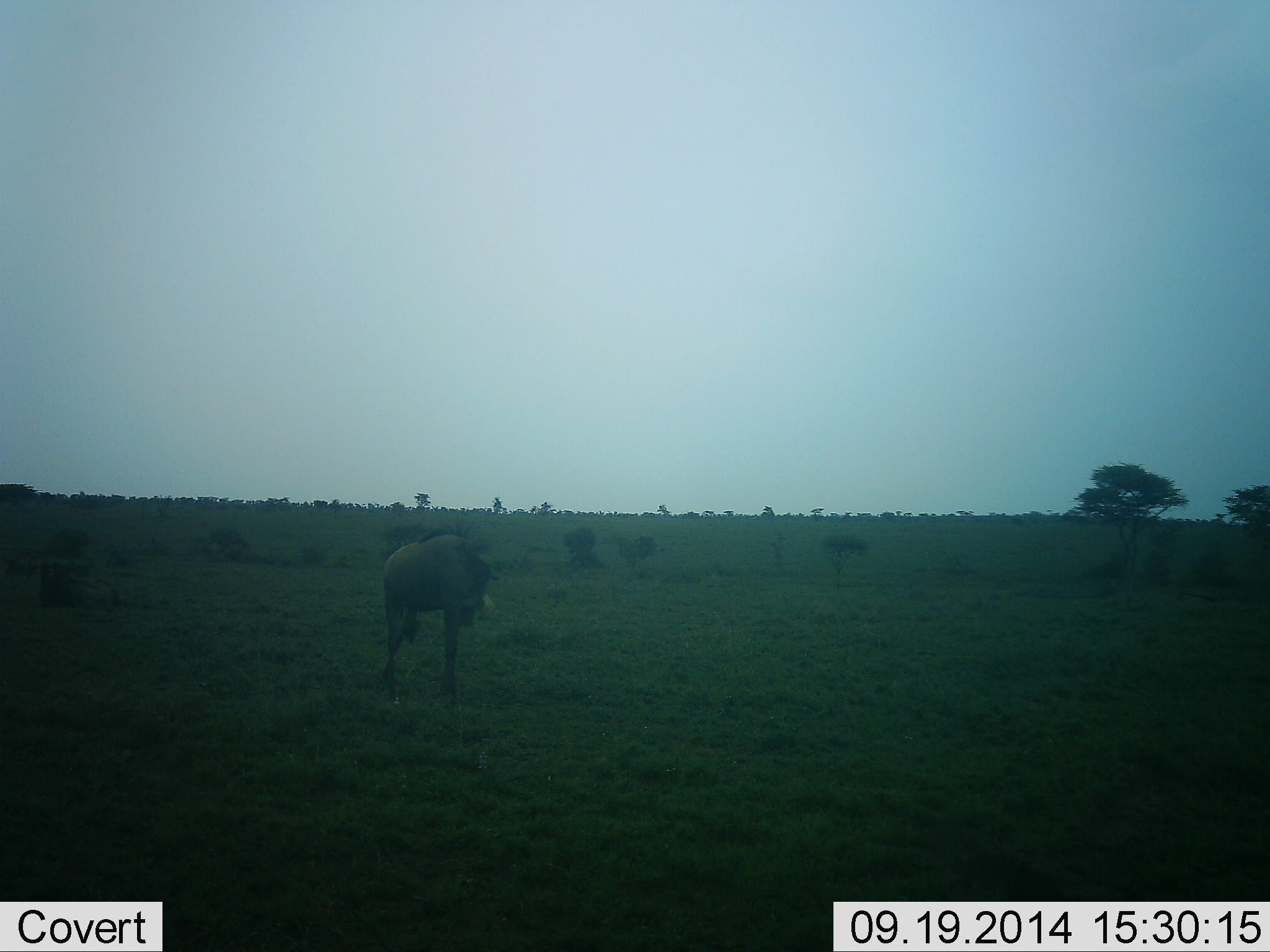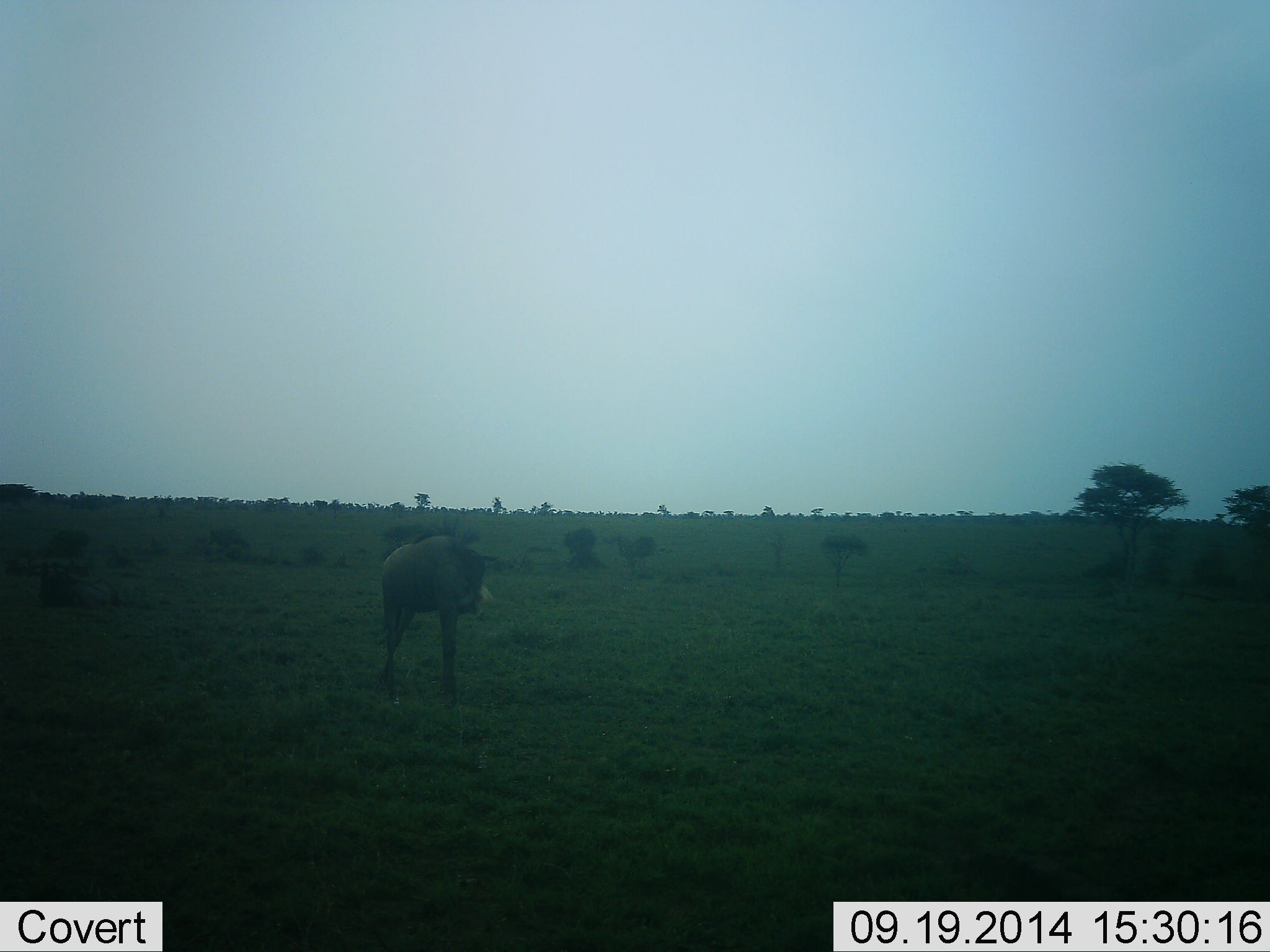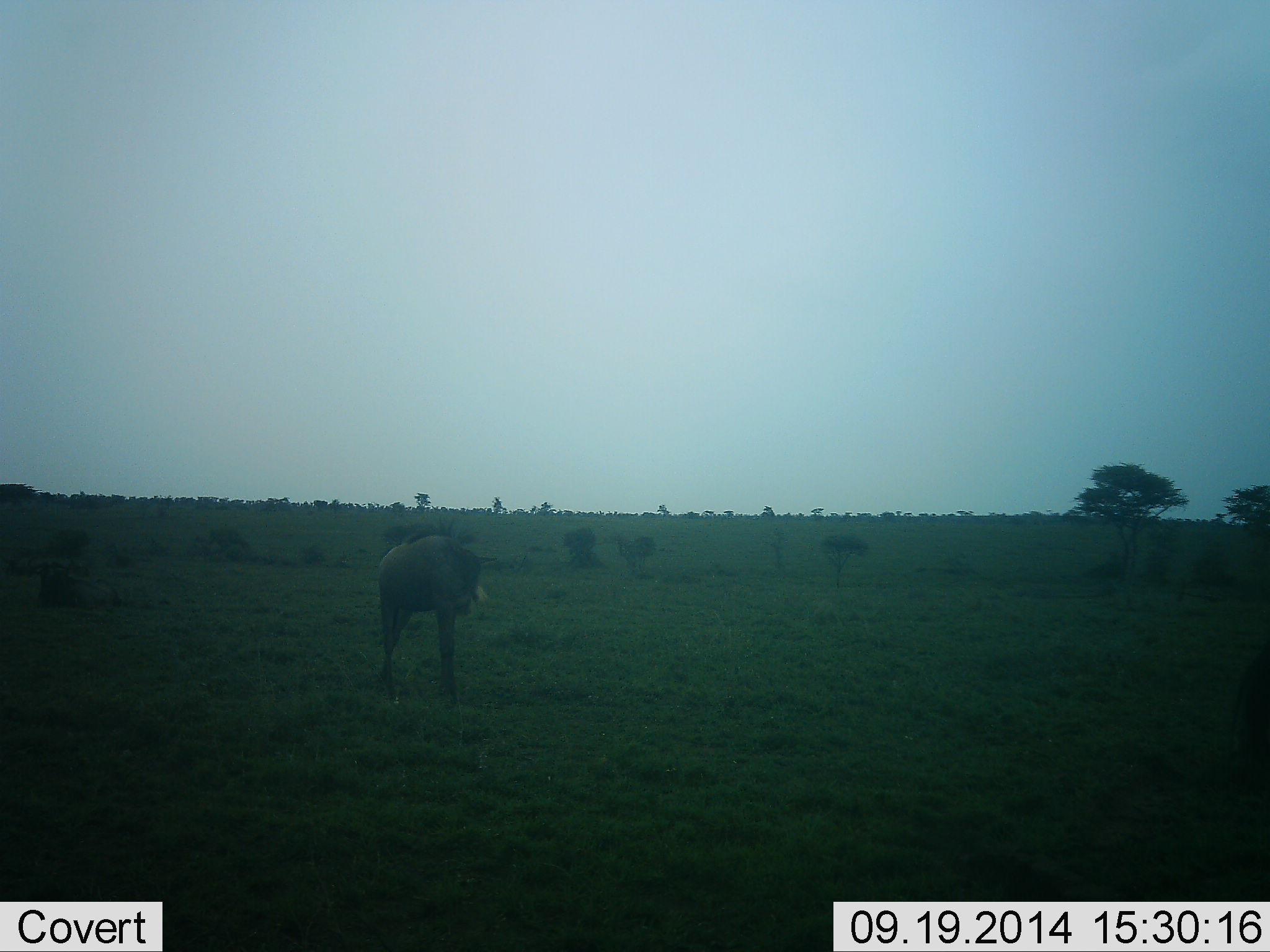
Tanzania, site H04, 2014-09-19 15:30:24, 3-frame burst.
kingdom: Animalia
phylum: Chordata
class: Mammalia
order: Artiodactyla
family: Bovidae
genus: Connochaetes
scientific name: Connochaetes taurinus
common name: blue wildebeest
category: wildebeest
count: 1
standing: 100%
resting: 0%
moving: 10%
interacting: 0%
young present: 10%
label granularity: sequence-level